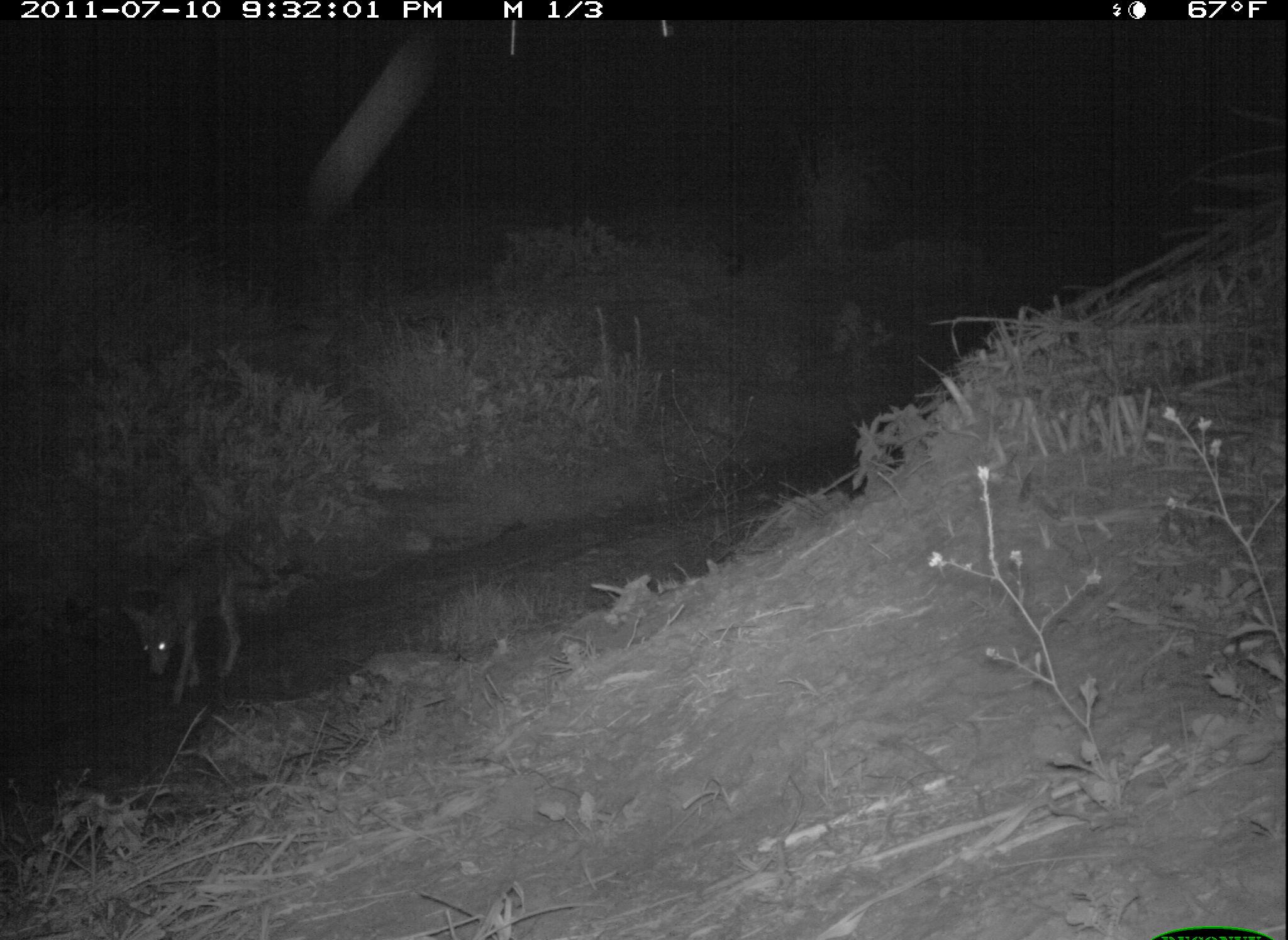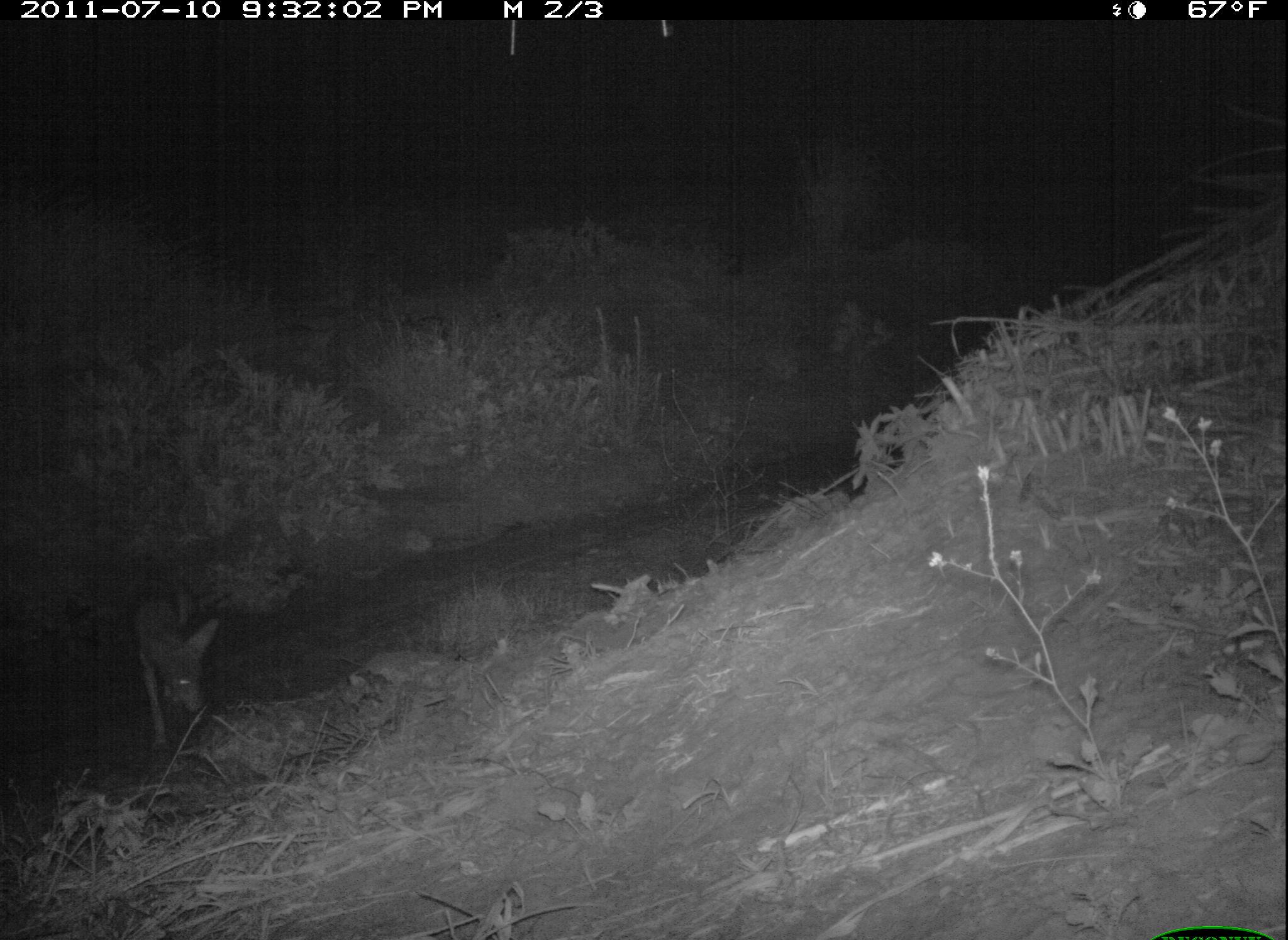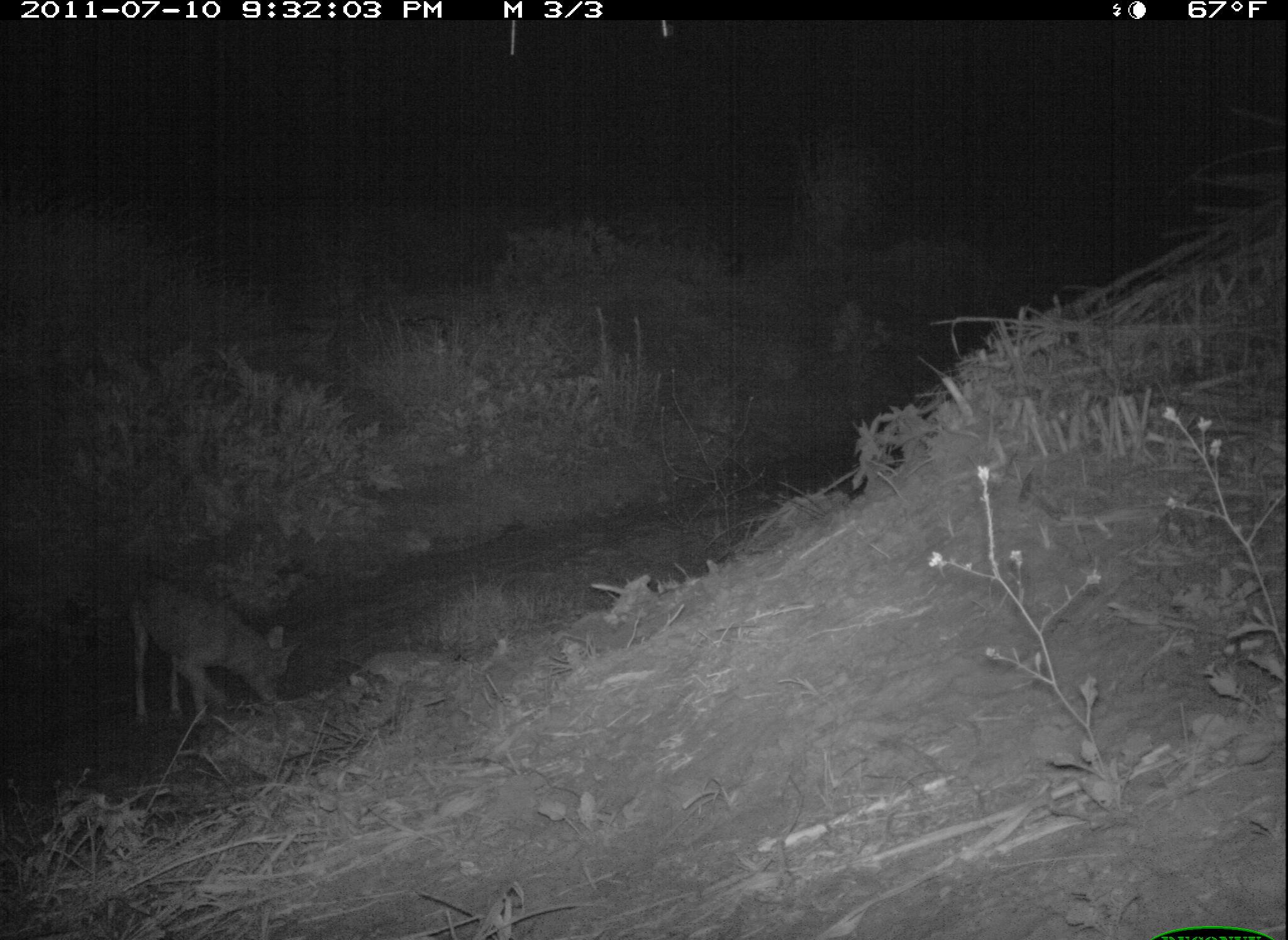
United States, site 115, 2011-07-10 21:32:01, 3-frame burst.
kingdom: Animalia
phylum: Chordata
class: Mammalia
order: Carnivora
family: Canidae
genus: Canis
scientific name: Canis latrans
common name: coyote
Coyote (Canis latrans).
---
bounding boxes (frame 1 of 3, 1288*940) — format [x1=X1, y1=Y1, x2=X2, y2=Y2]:
coyote: [x1=114, y1=522, x2=309, y2=705]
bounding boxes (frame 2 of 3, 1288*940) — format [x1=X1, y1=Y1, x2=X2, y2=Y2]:
coyote: [x1=114, y1=532, x2=271, y2=753]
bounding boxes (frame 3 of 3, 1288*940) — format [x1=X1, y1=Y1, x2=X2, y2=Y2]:
coyote: [x1=90, y1=544, x2=314, y2=751]